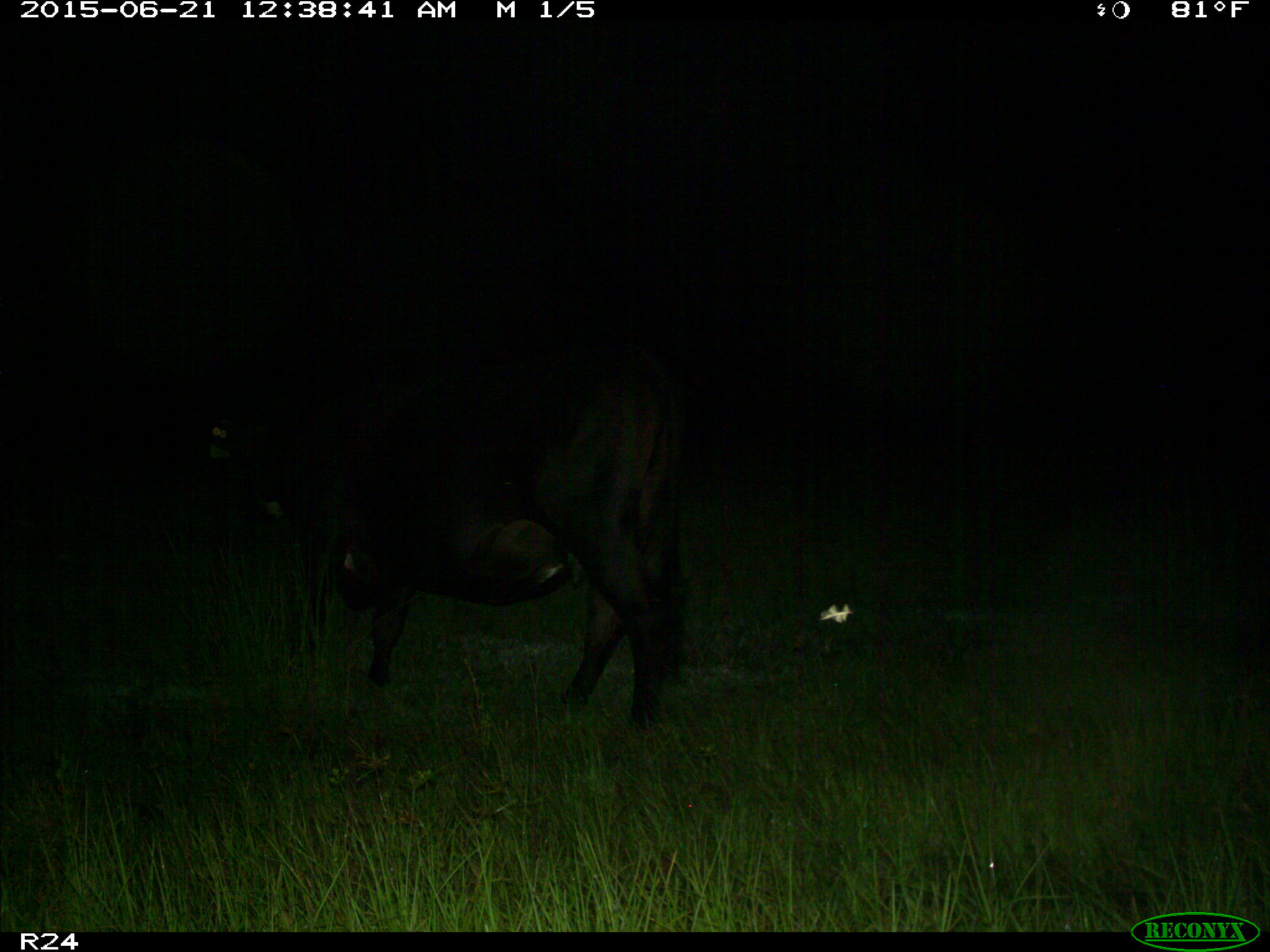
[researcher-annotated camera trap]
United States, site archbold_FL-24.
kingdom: Animalia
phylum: Chordata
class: Mammalia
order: Artiodactyla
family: Bovidae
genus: Bos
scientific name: Bos taurus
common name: domestic cow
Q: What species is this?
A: Bos taurus (domestic cow).